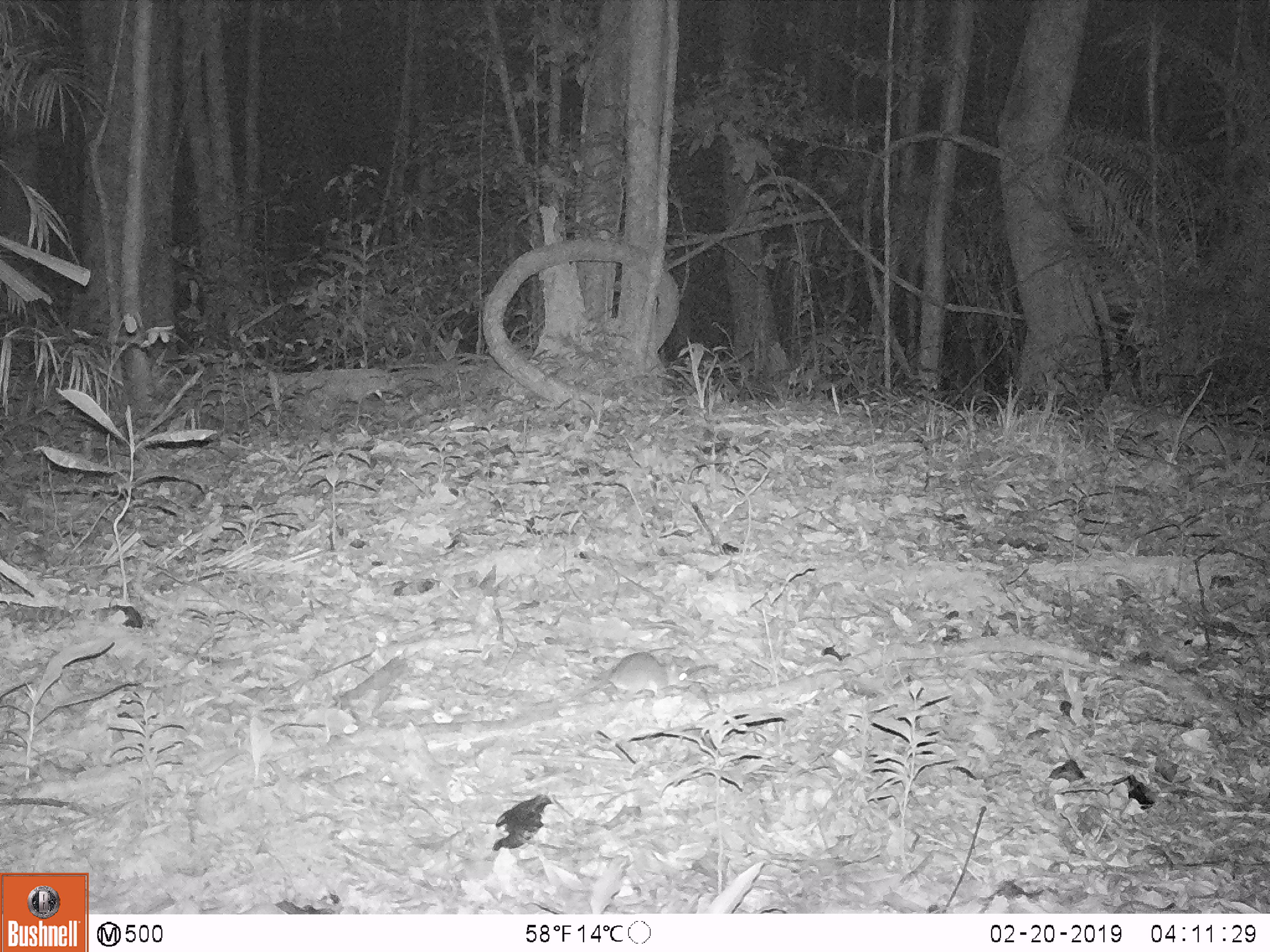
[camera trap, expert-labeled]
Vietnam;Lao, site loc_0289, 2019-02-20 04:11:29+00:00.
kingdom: Animalia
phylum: Chordata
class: Mammalia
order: Rodentia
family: Muridae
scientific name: Muridae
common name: old-world mice and rats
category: unidentified murid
Unidentified murid (old-world mice and rats) (Muridae). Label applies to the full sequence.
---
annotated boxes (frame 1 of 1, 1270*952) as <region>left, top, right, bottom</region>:
unidentified murid: <region>506, 650, 690, 729</region>